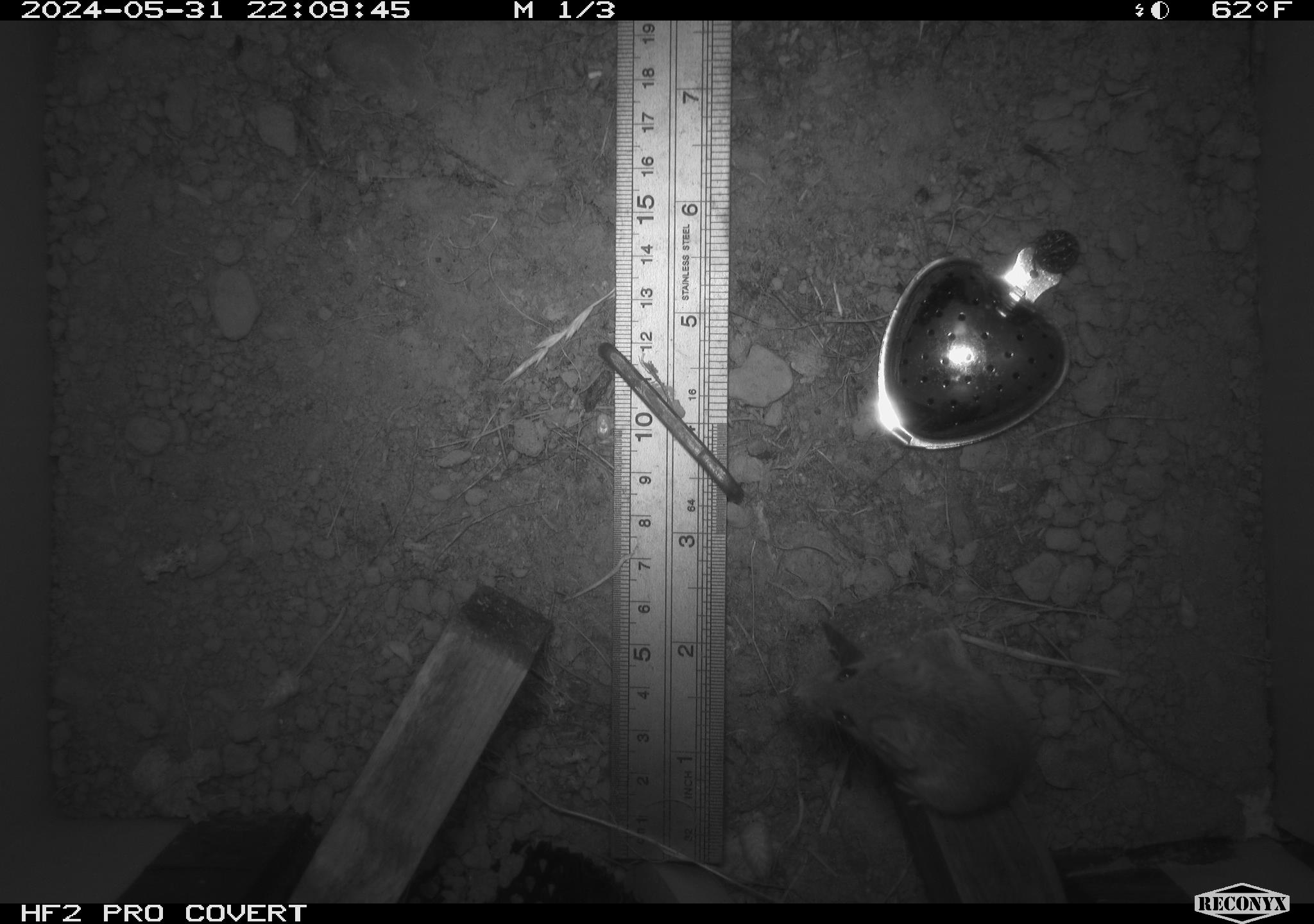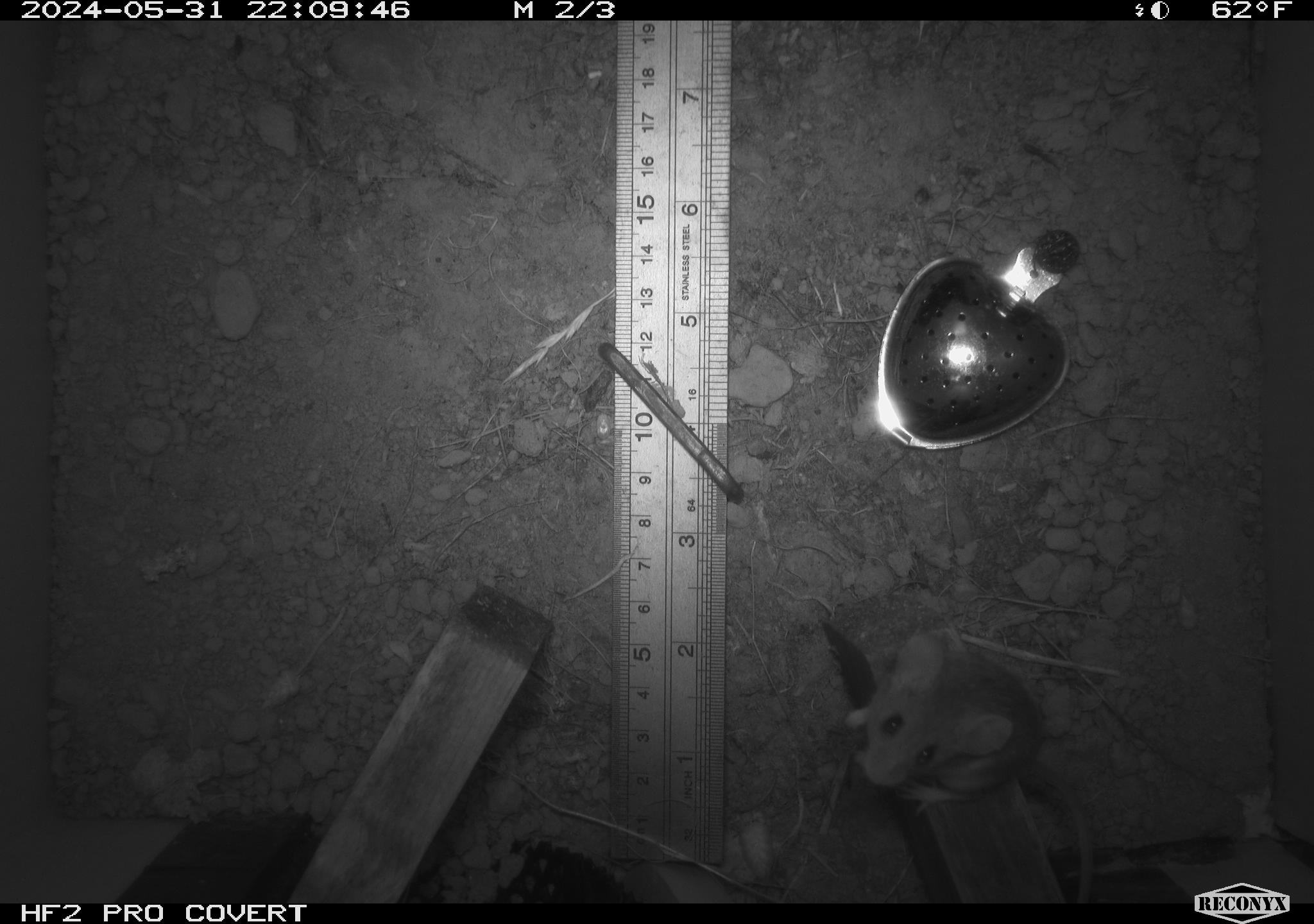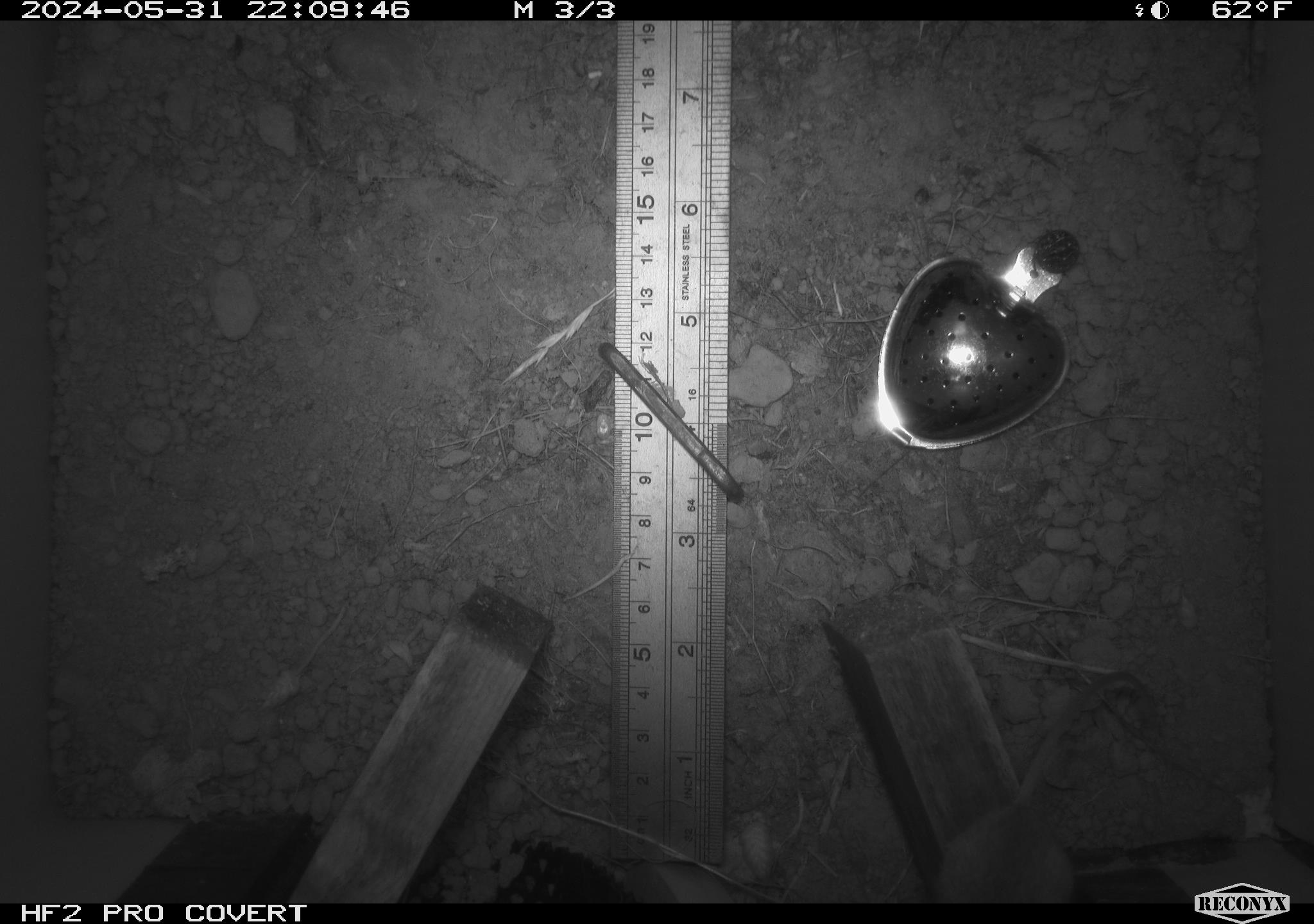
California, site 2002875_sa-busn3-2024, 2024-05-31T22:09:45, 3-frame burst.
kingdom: Animalia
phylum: Chordata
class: Mammalia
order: Rodentia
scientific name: Rodentia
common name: mouse species